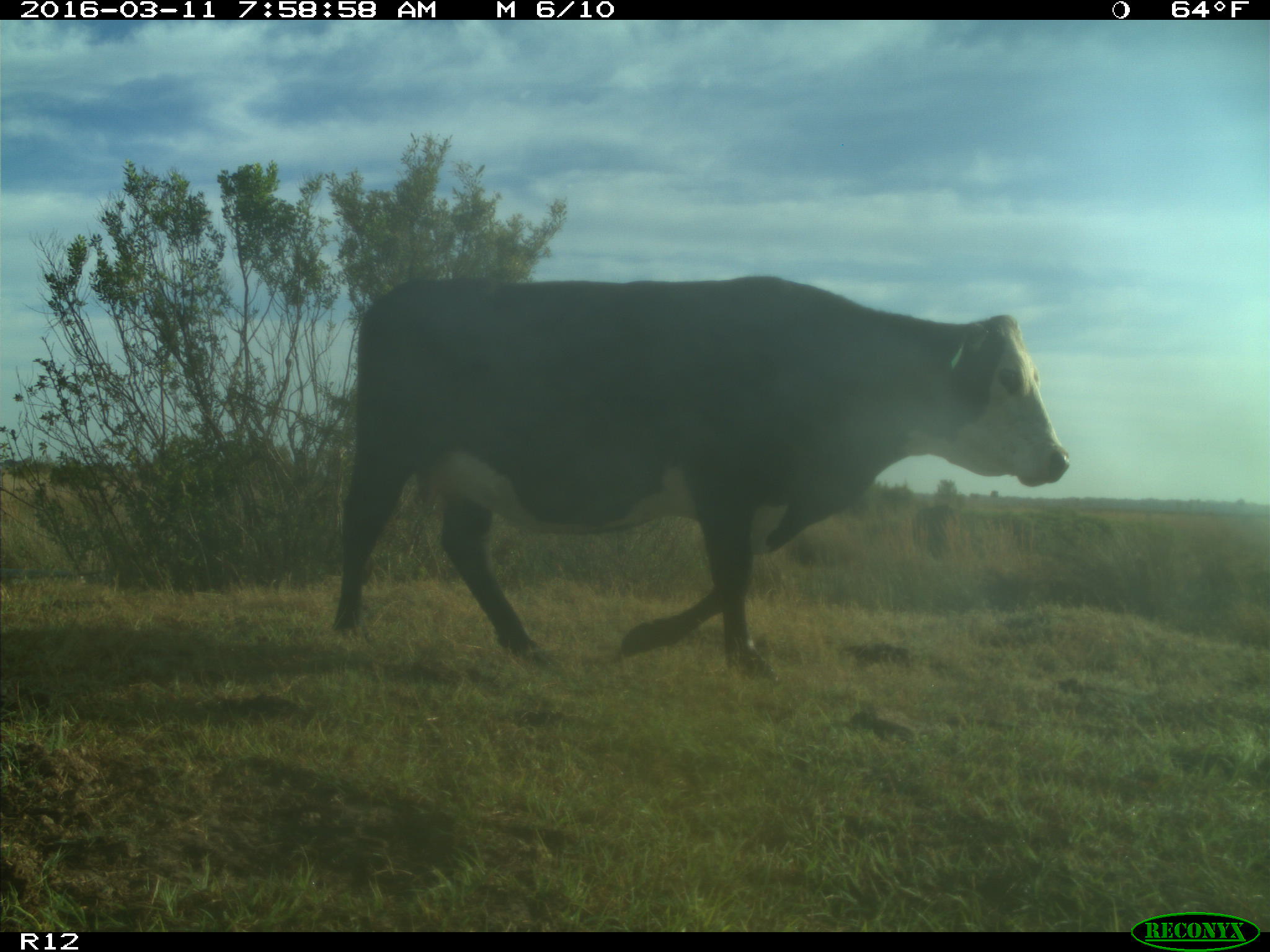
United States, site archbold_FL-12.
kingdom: Animalia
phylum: Chordata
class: Mammalia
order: Artiodactyla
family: Bovidae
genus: Bos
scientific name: Bos taurus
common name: domestic cow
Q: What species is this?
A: Bos taurus (domestic cow).